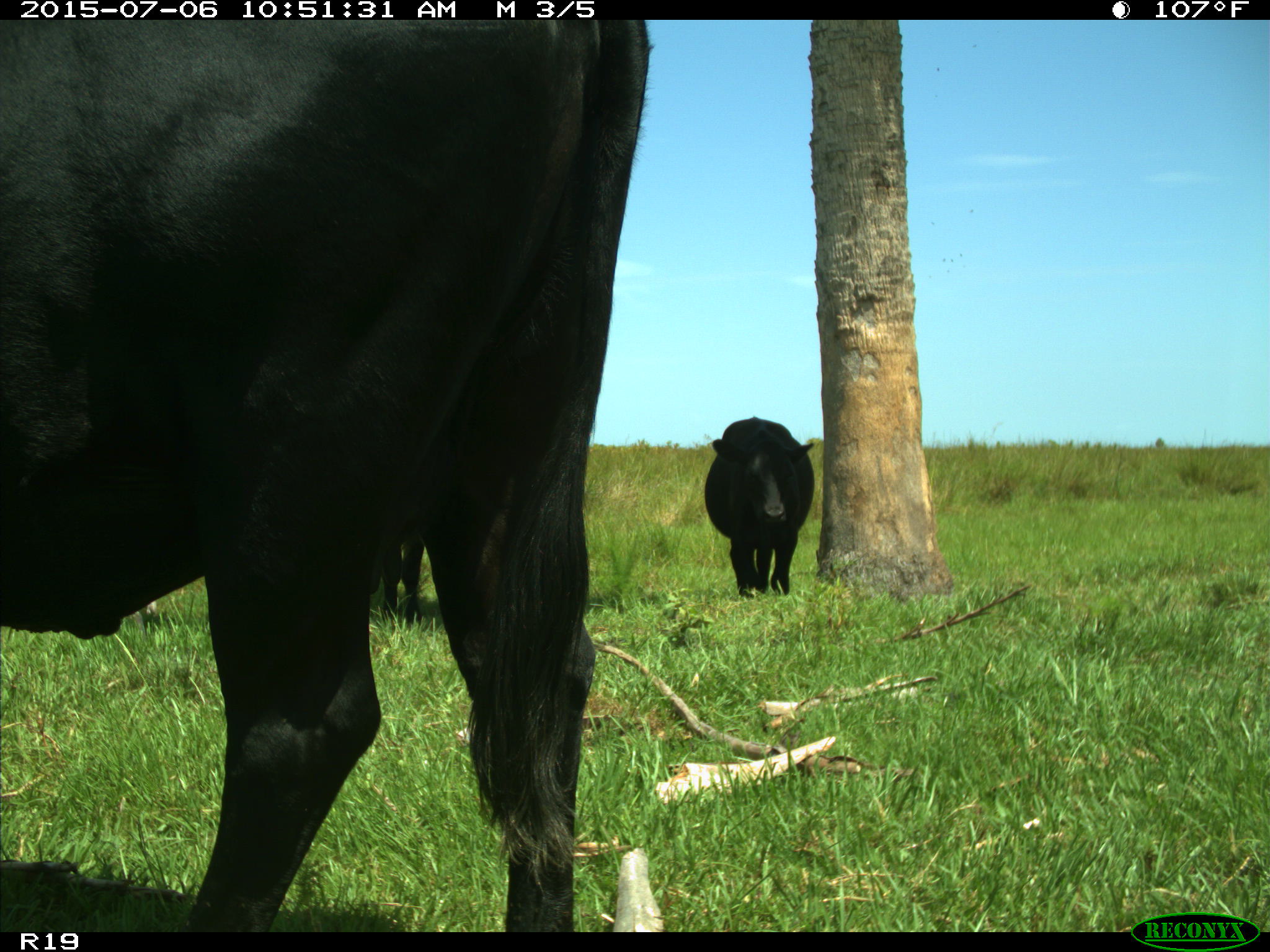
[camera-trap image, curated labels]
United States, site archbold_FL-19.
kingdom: Animalia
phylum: Chordata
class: Mammalia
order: Artiodactyla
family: Bovidae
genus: Bos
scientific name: Bos taurus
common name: domestic cow